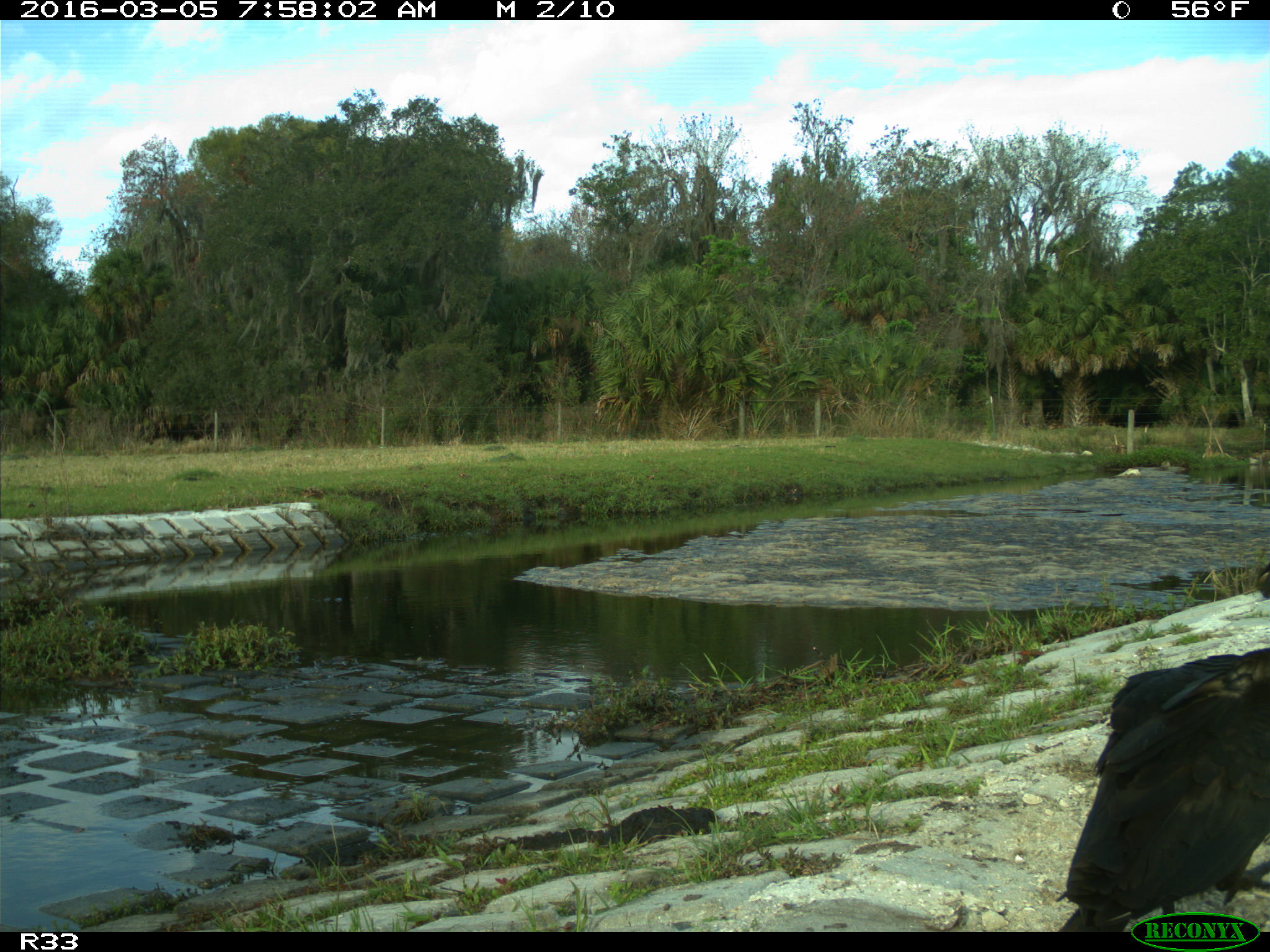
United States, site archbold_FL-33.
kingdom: Animalia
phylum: Chordata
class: Aves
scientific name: Aves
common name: birds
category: unidentified bird